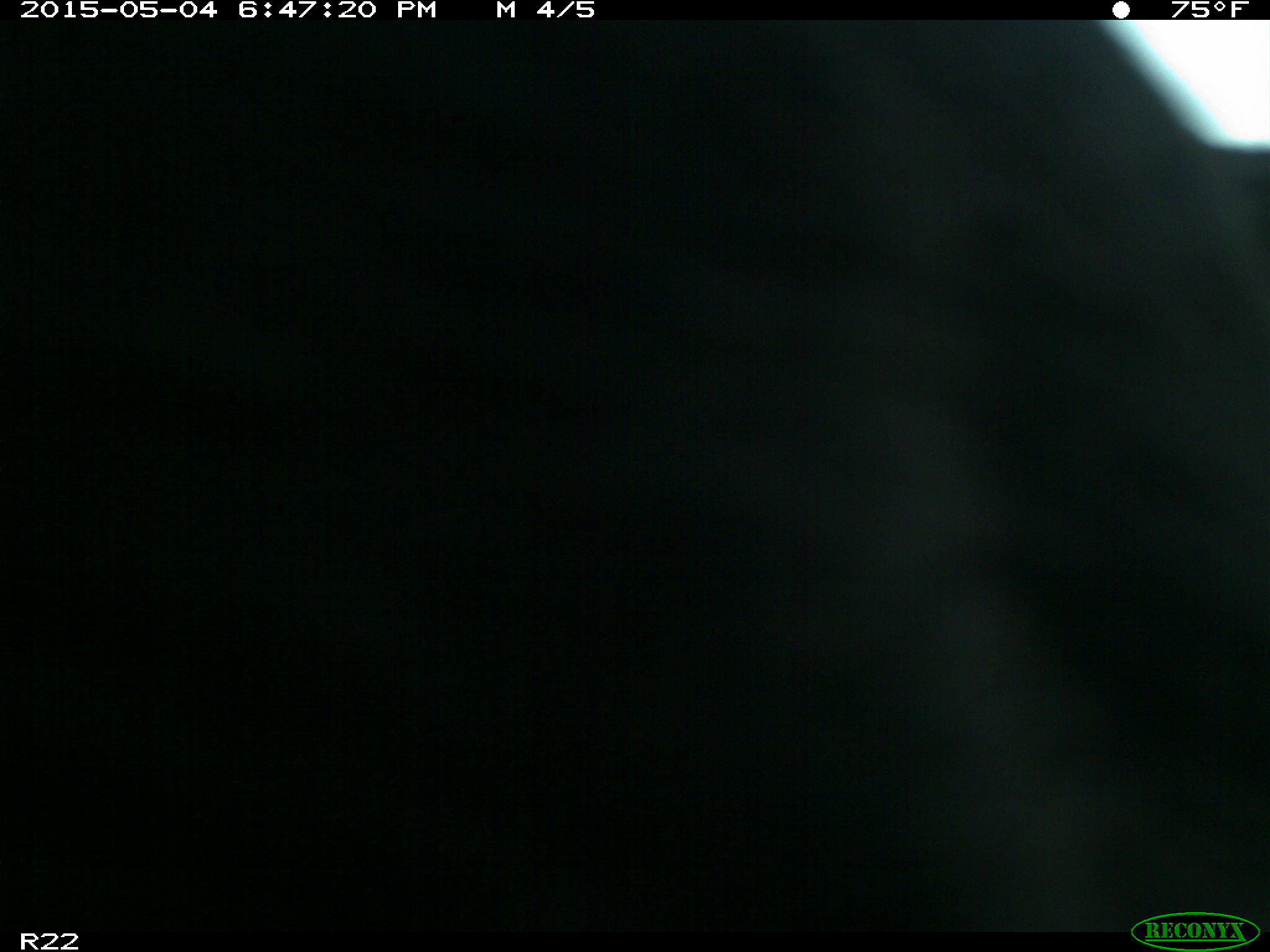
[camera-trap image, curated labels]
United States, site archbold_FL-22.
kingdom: Animalia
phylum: Chordata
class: Mammalia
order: Artiodactyla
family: Bovidae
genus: Bos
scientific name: Bos taurus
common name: domestic cow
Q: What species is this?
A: Bos taurus (domestic cow).